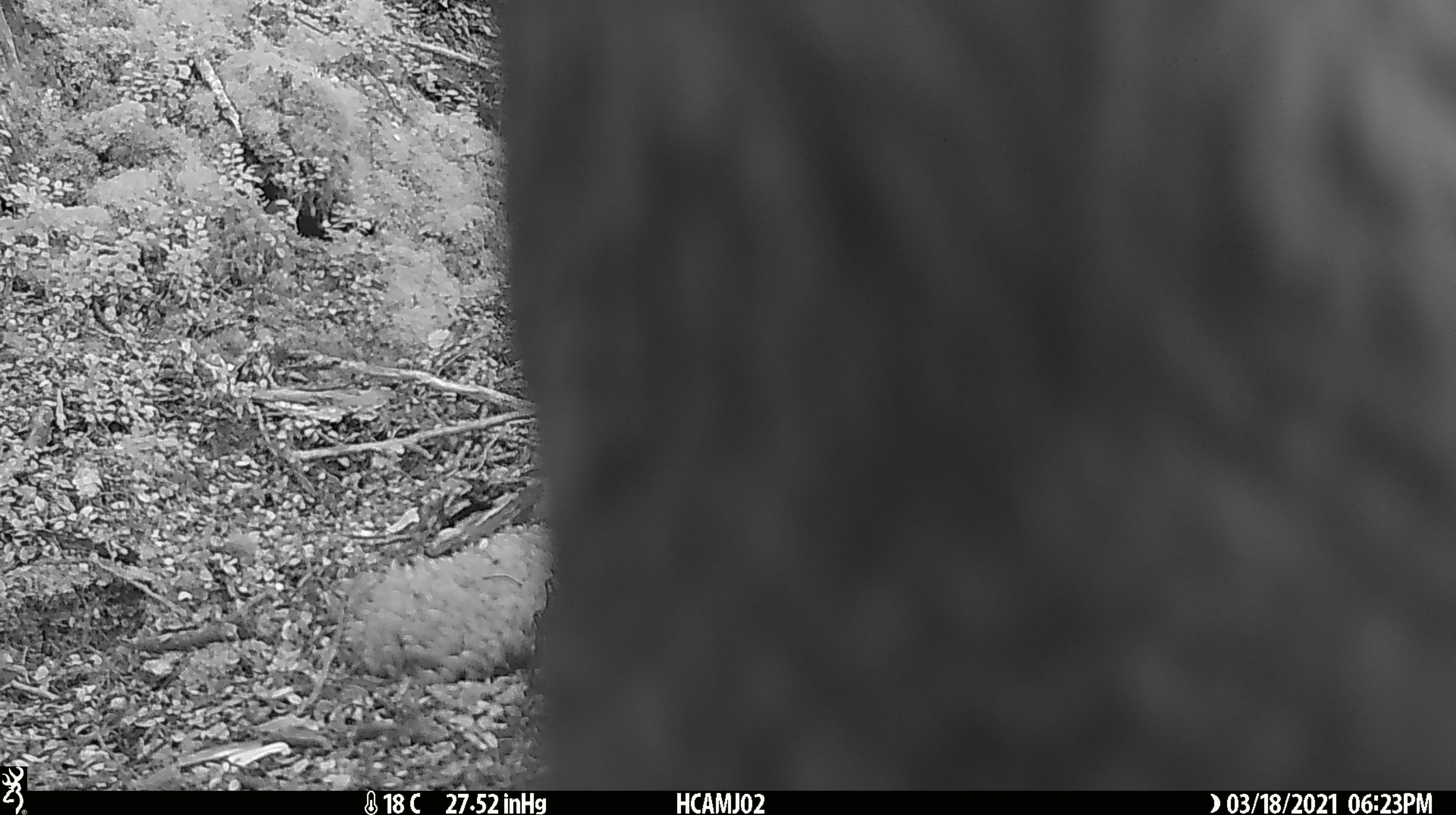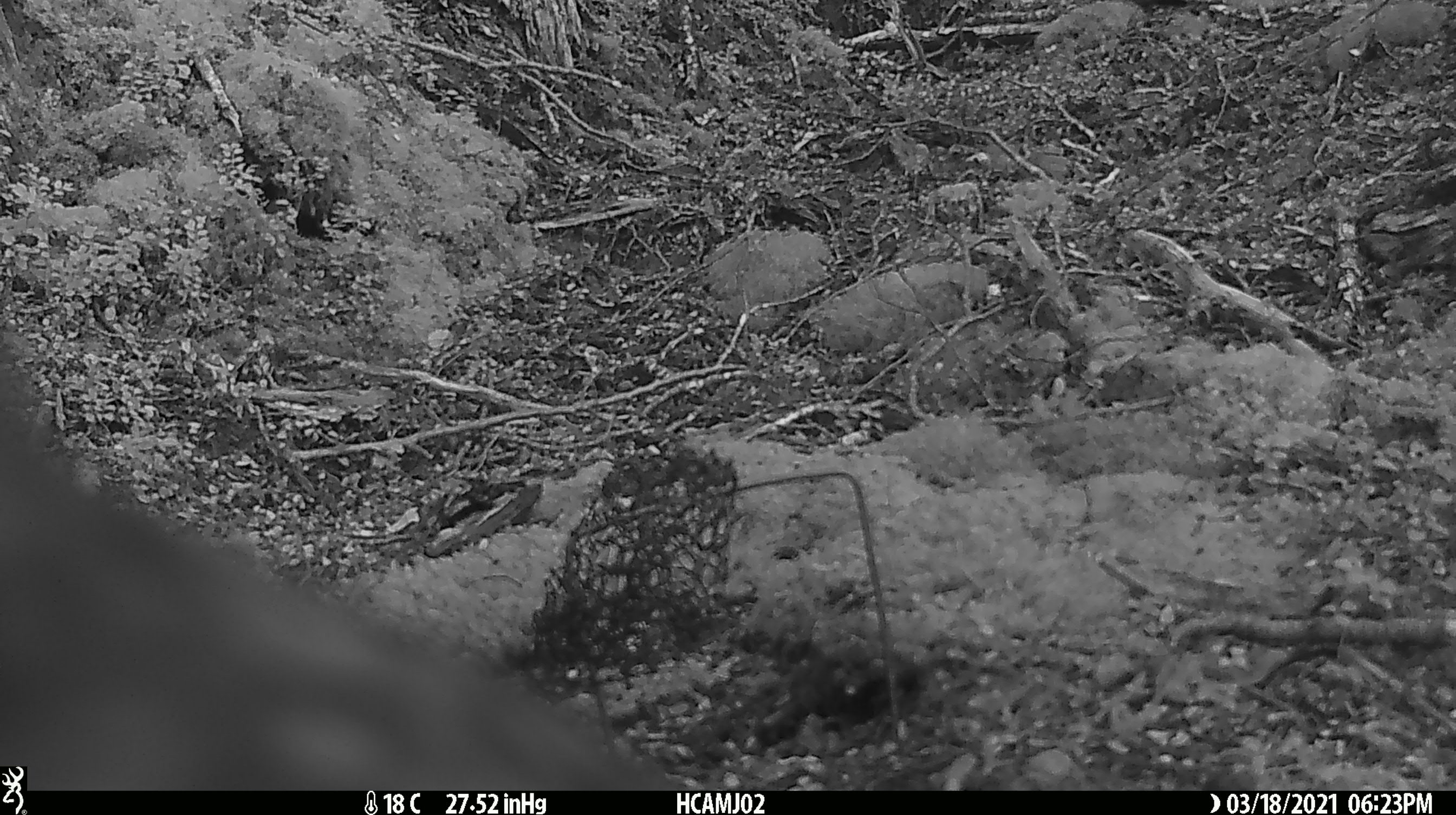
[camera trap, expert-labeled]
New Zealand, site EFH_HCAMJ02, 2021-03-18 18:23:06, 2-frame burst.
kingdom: Animalia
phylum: Chordata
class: Aves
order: Psittaciformes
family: Strigopidae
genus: Nestor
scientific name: Nestor notabilis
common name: kea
Kea (Nestor notabilis).